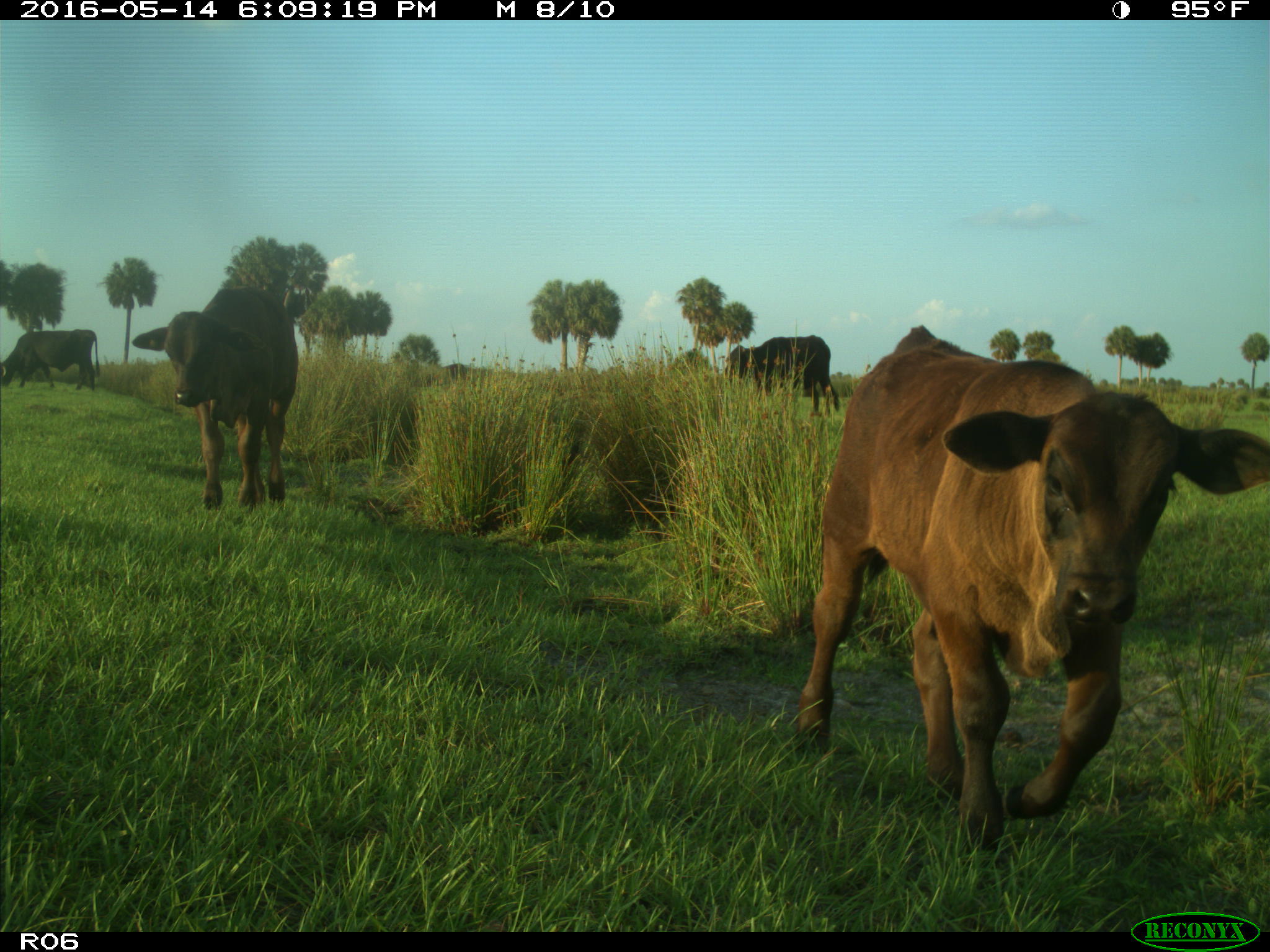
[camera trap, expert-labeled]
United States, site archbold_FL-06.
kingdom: Animalia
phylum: Chordata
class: Mammalia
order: Artiodactyla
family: Bovidae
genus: Bos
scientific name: Bos taurus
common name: domestic cow